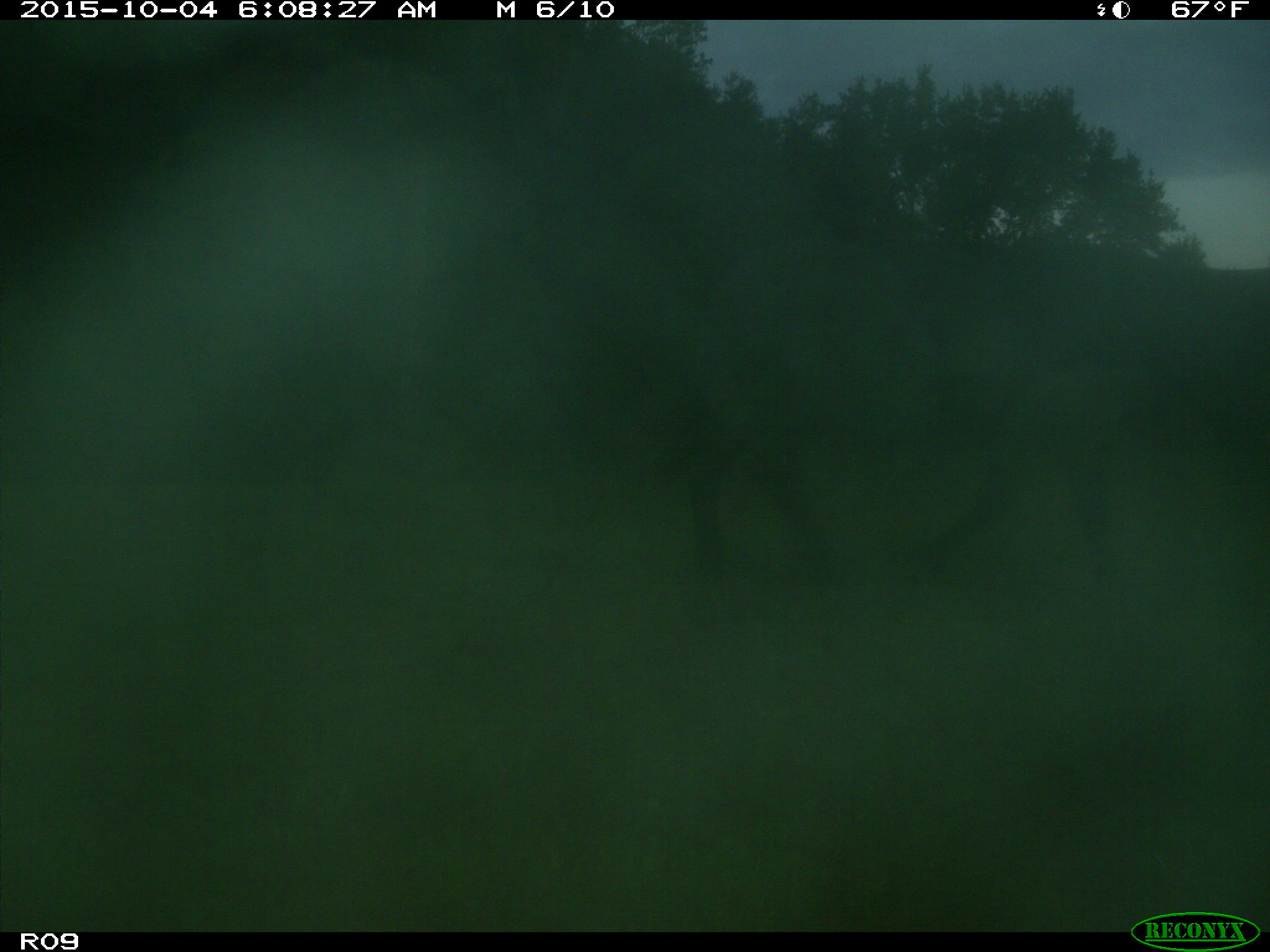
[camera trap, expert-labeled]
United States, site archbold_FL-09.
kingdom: Animalia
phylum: Chordata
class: Mammalia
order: Artiodactyla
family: Bovidae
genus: Bos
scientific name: Bos taurus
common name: domestic cow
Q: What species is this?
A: Bos taurus (domestic cow).